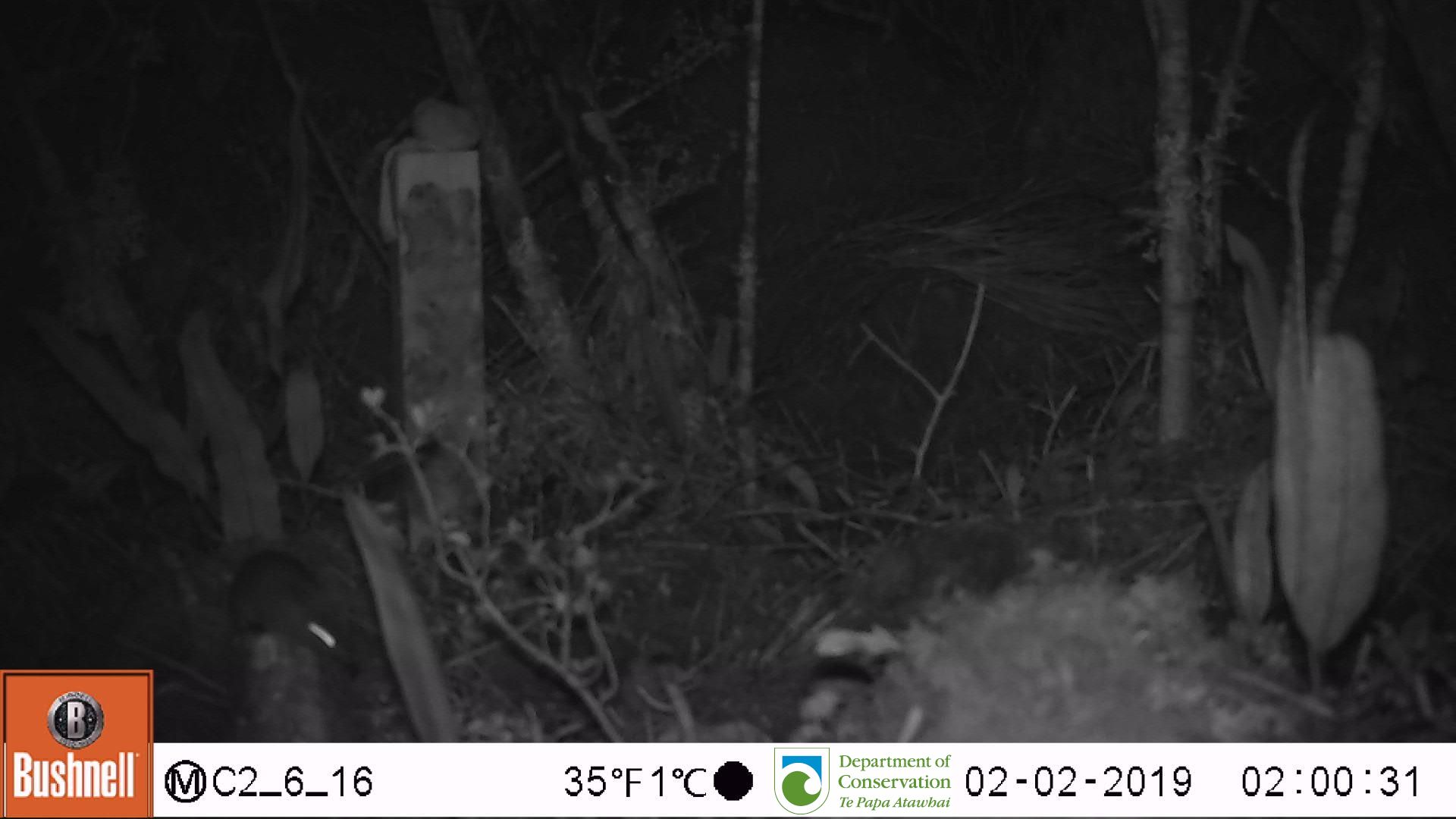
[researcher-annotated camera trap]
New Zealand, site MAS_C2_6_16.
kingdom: Animalia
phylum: Chordata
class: Mammalia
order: Rodentia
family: Muridae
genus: Mus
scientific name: Mus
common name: mouse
Mouse (Mus).